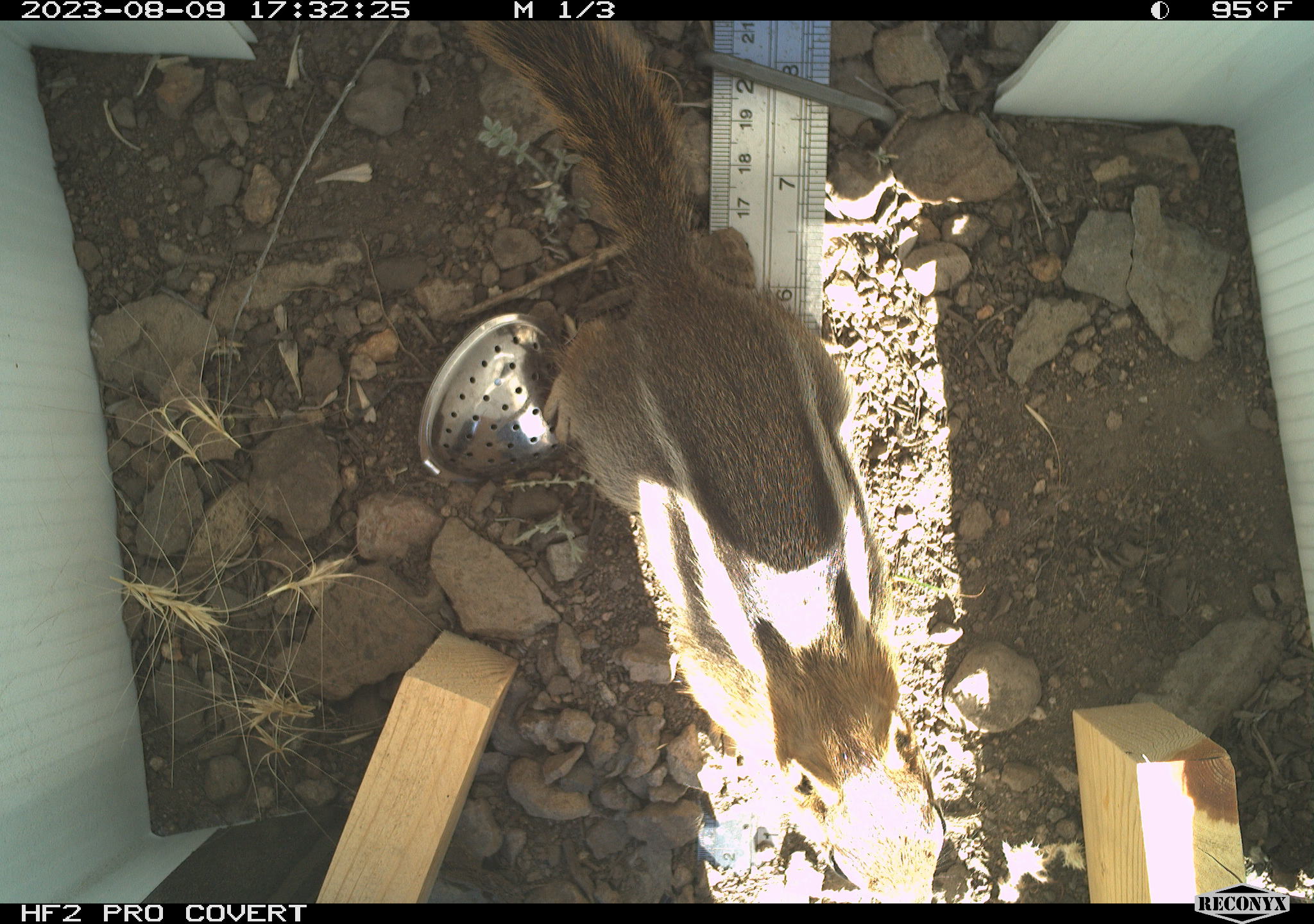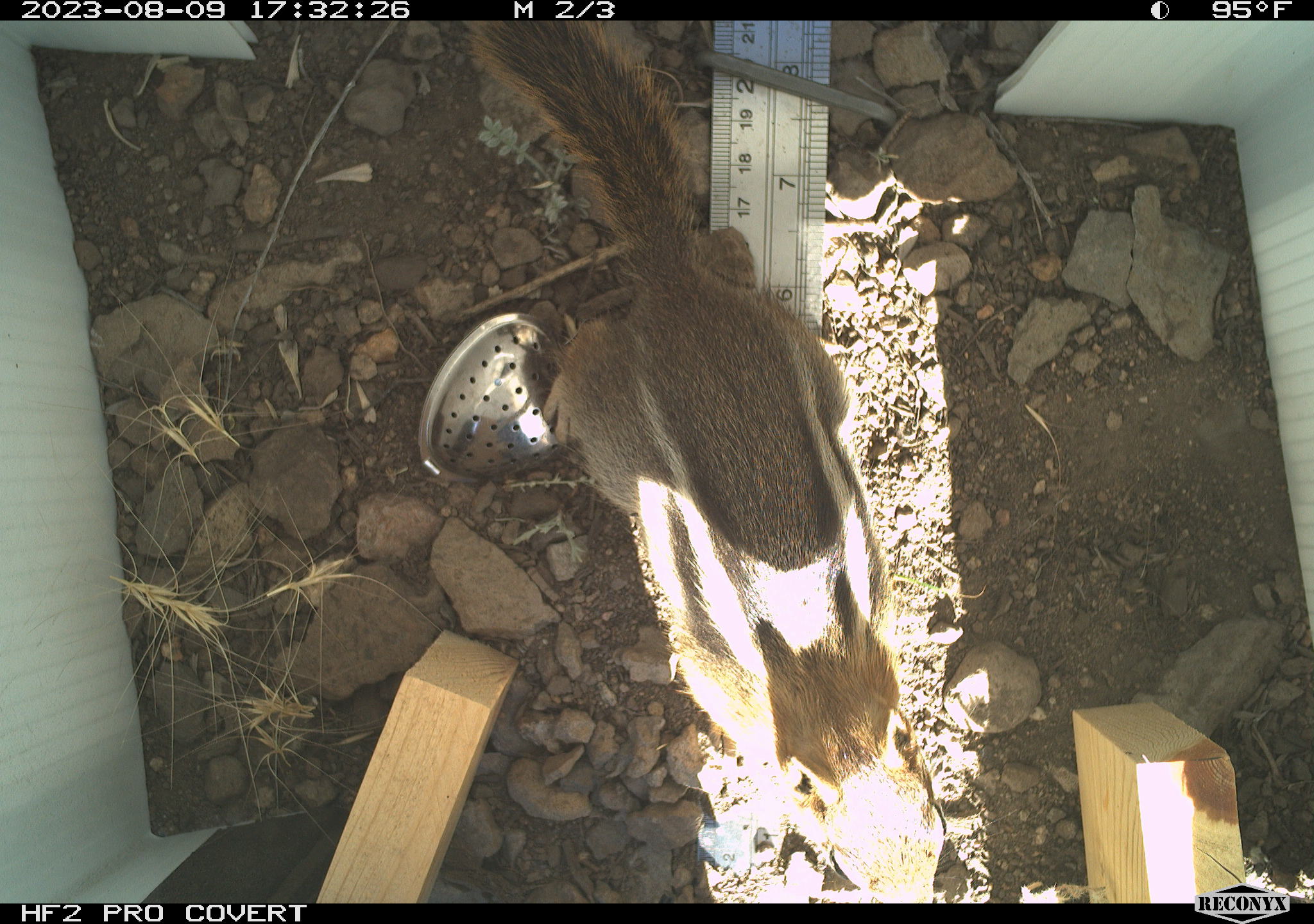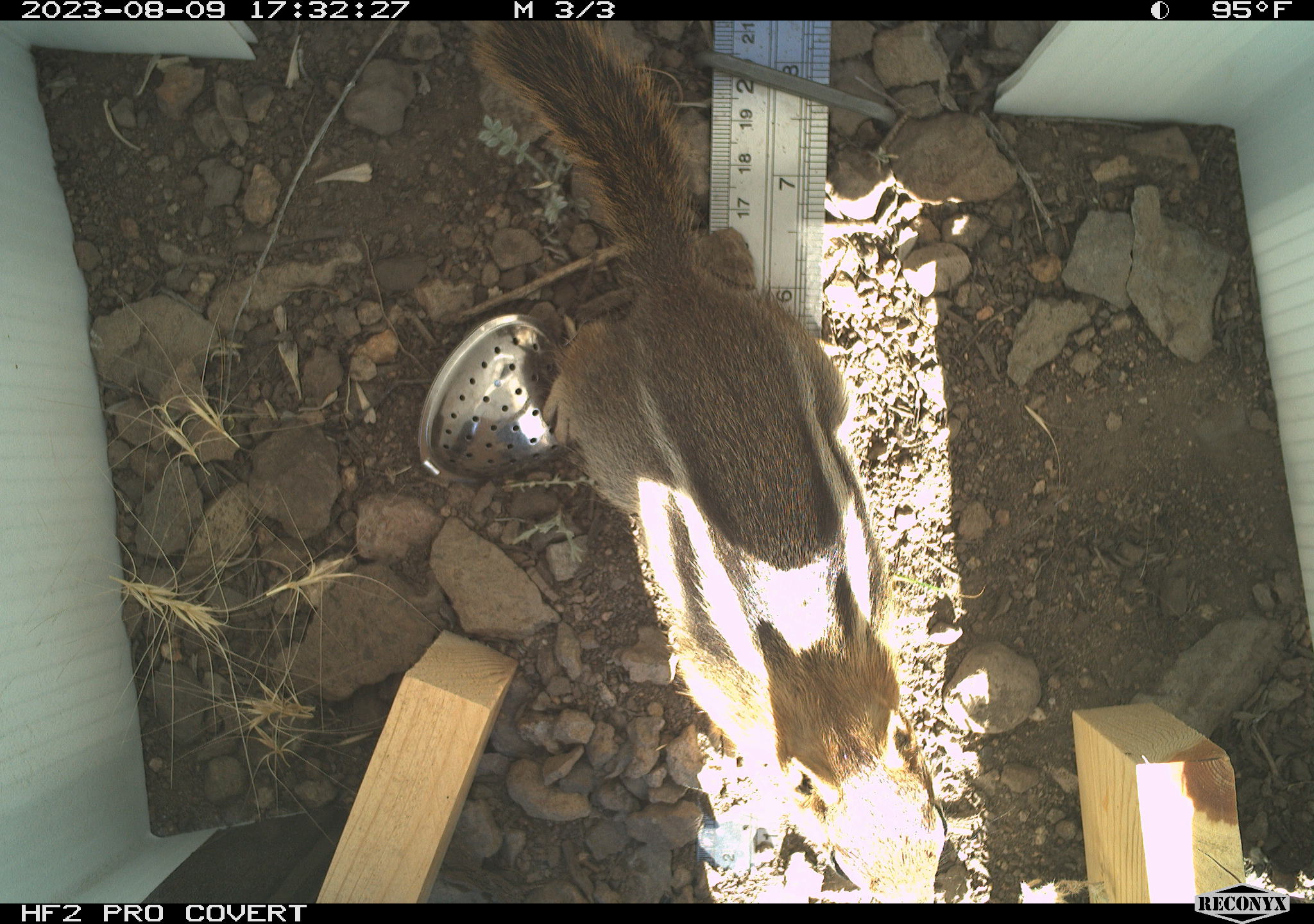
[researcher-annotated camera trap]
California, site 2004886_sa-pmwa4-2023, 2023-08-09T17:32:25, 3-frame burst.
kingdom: Animalia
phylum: Chordata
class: Mammalia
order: Rodentia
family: Sciuridae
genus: Callospermophilus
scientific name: Callospermophilus lateralis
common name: golden mantled ground squirrel